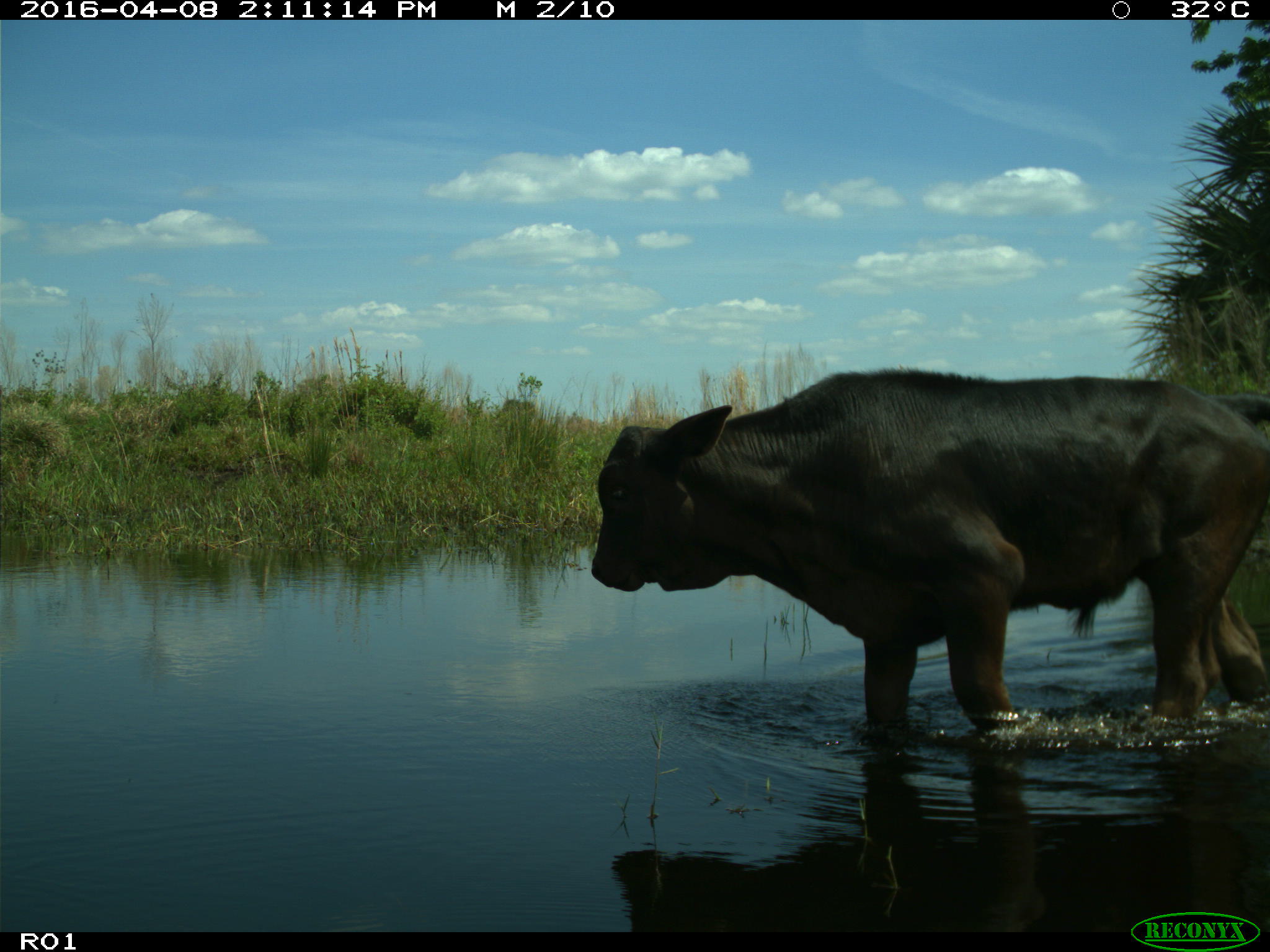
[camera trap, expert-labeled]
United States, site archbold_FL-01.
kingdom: Animalia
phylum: Chordata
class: Mammalia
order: Artiodactyla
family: Bovidae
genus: Bos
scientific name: Bos taurus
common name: domestic cow